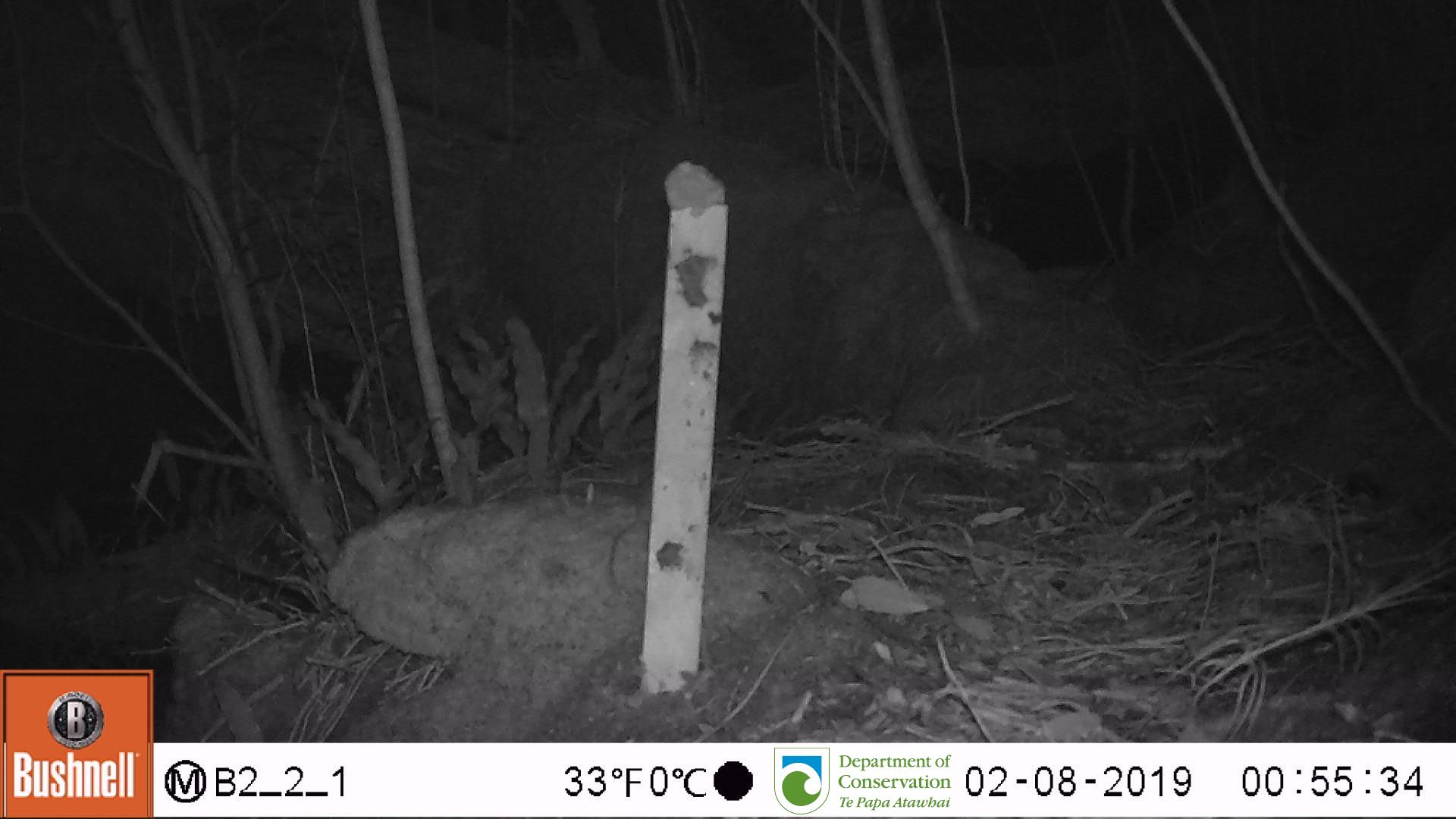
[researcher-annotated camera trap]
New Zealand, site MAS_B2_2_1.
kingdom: Animalia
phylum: Chordata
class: Mammalia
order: Rodentia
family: Muridae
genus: Mus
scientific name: Mus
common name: mouse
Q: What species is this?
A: Mouse (Mus).